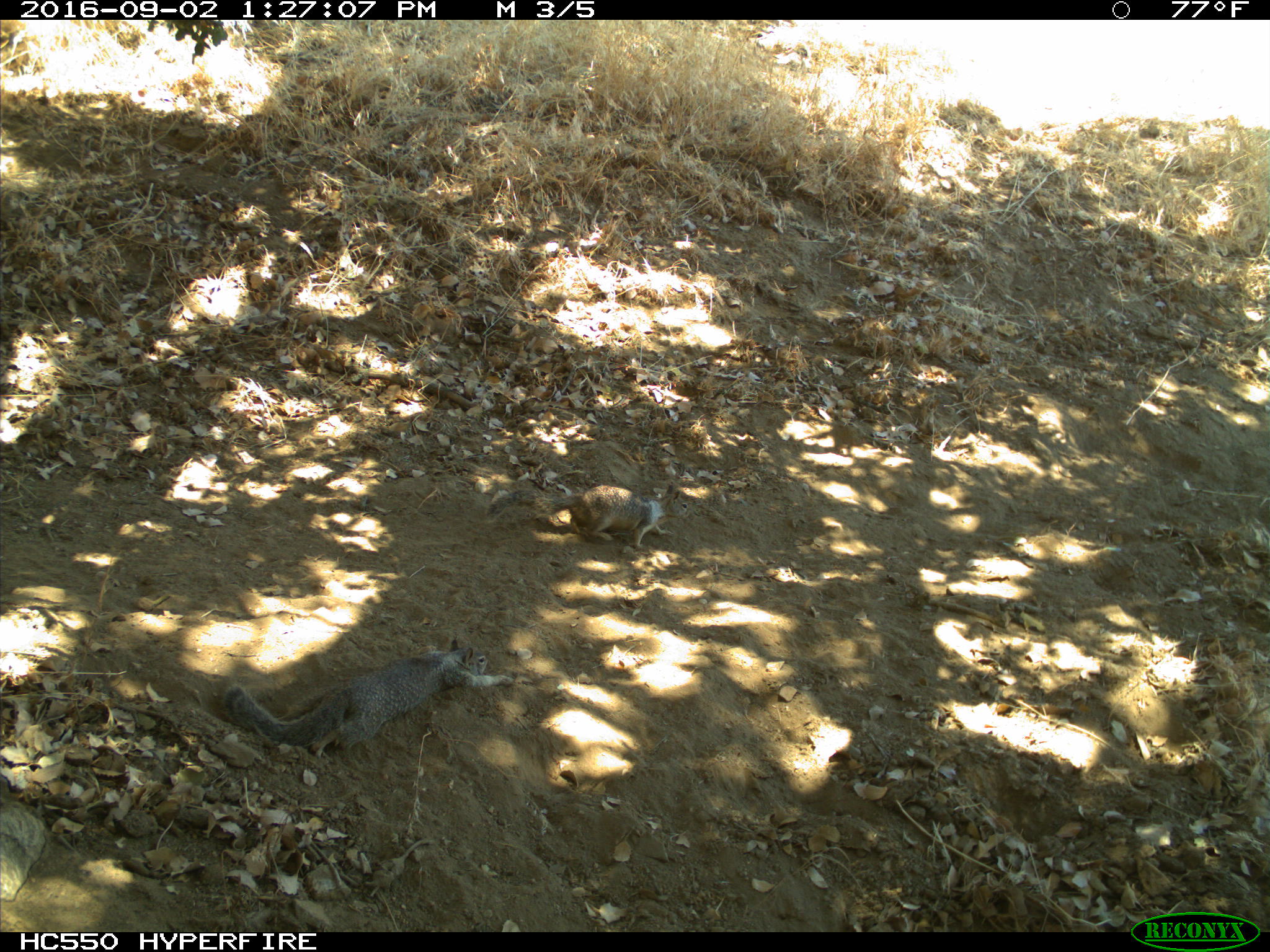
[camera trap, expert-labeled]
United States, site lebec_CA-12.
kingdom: Animalia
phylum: Chordata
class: Mammalia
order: Rodentia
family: Sciuridae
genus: Otospermophilus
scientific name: Otospermophilus beecheyi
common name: california ground squirrel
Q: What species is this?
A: Otospermophilus beecheyi (california ground squirrel).